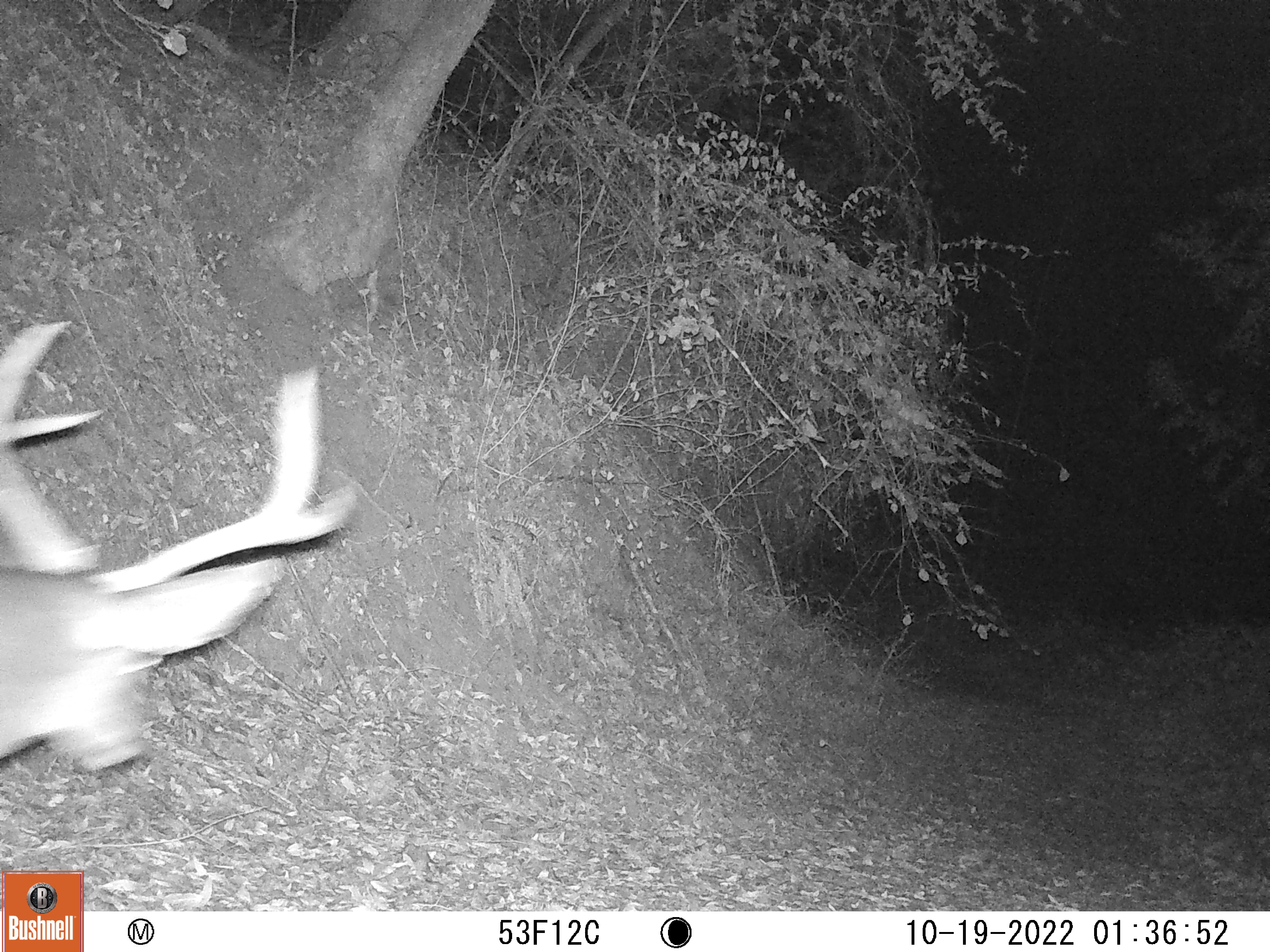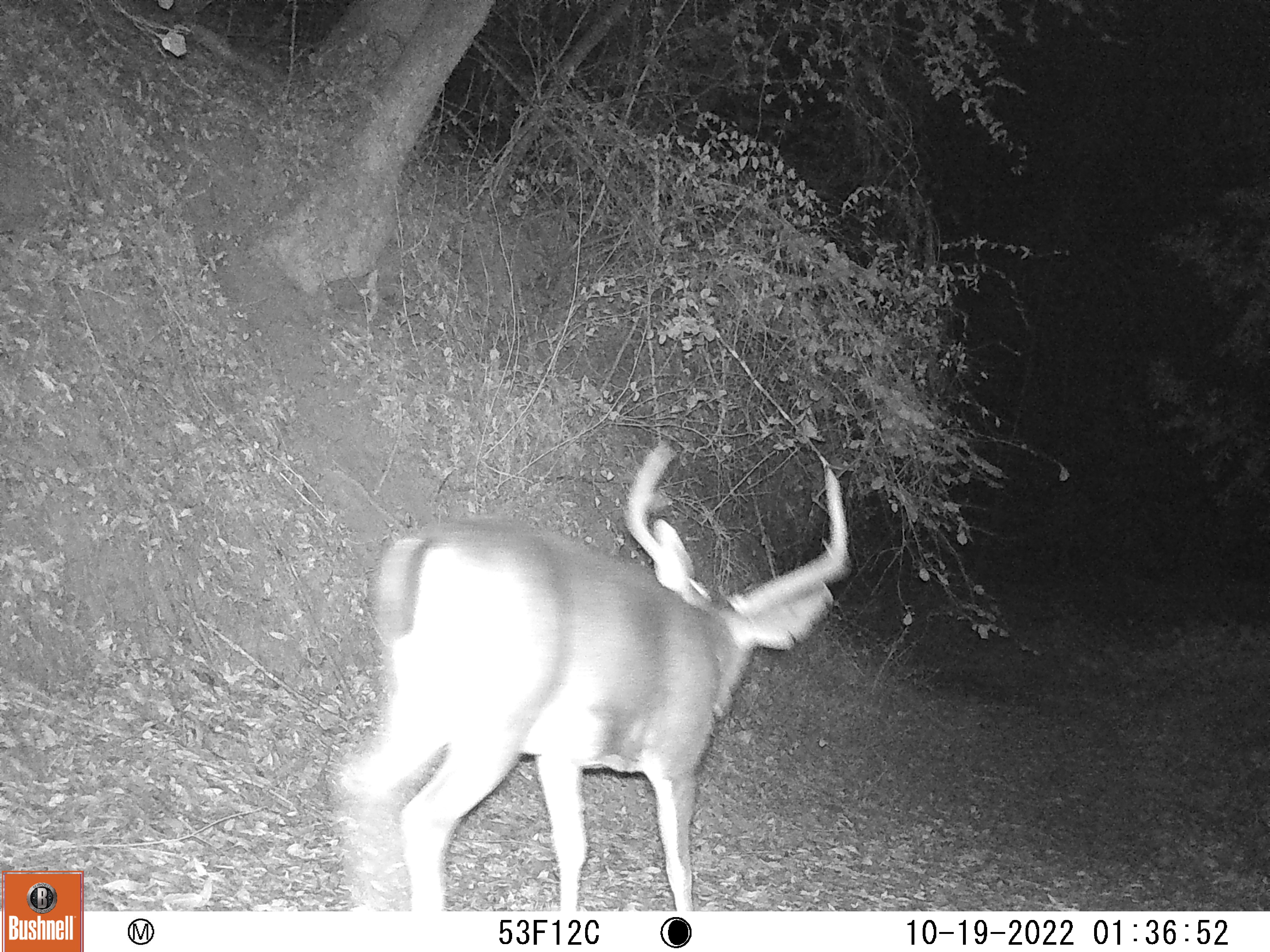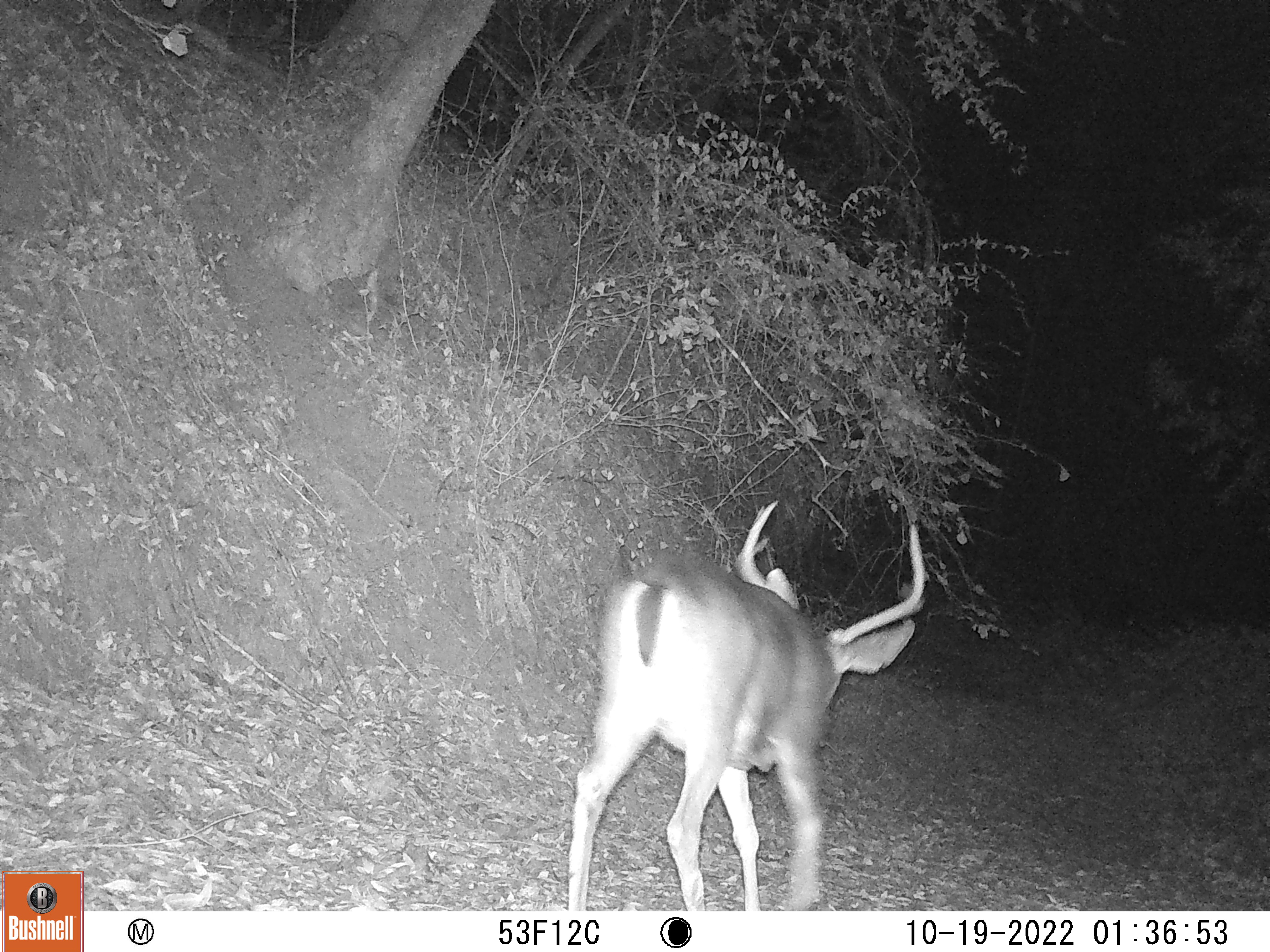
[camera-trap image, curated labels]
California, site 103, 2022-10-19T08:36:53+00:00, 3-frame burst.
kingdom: Animalia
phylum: Chordata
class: Mammalia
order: Artiodactyla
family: Cervidae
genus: Odocoileus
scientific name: Odocoileus hemionus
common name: mule deer